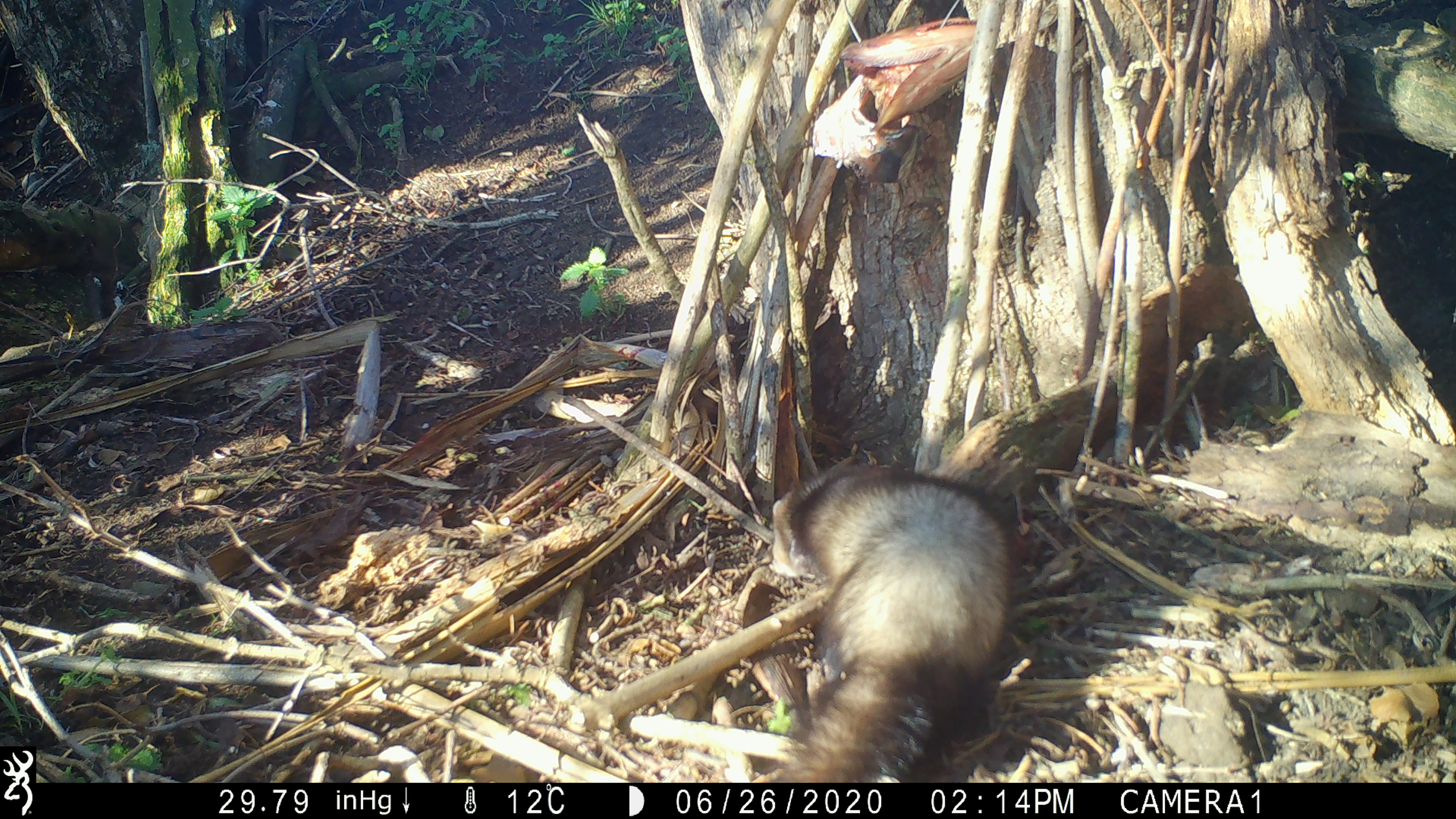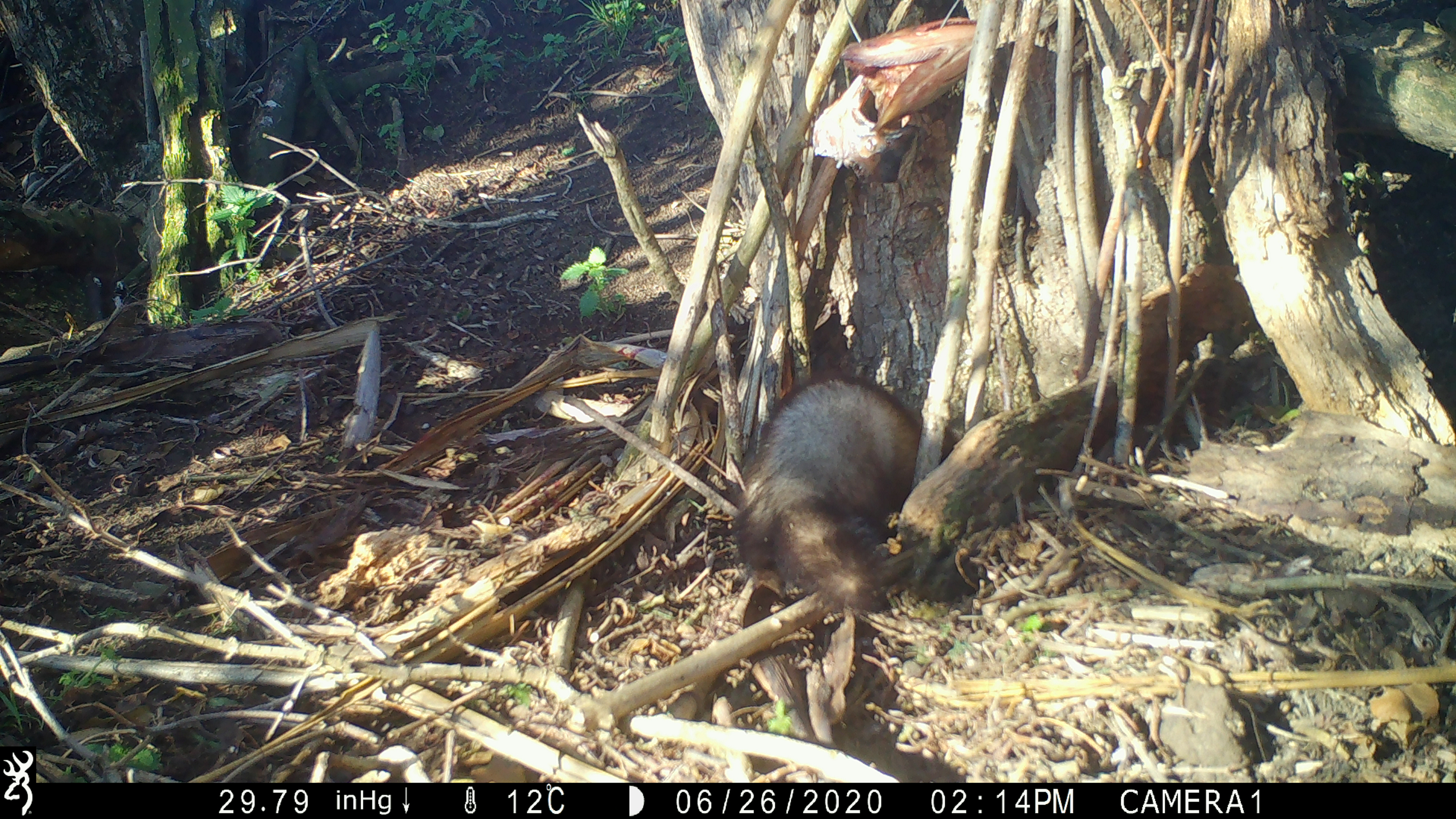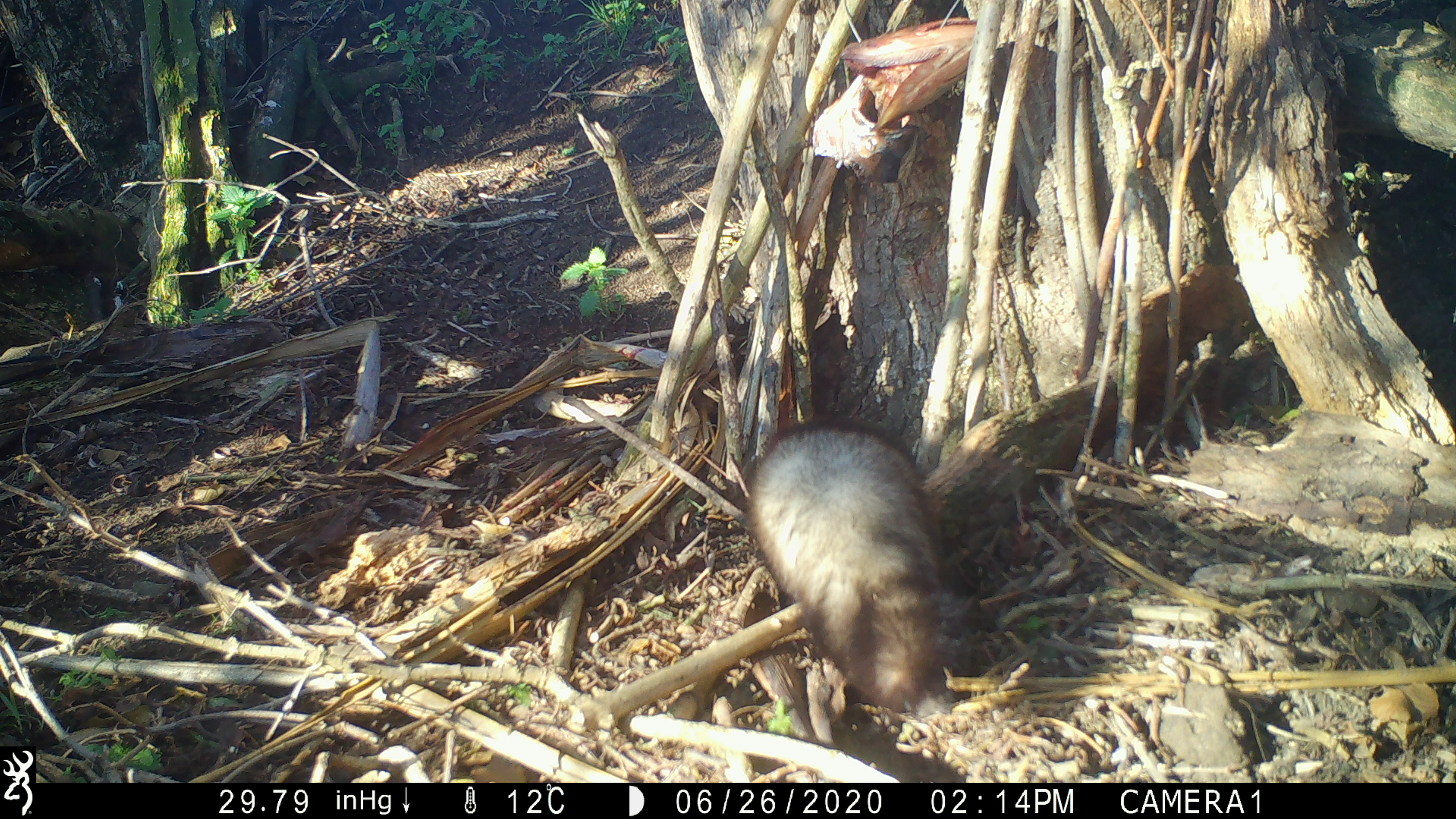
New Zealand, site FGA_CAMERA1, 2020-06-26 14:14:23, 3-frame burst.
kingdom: Animalia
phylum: Chordata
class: Mammalia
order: Carnivora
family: Mustelidae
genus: Mustela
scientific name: Mustela furo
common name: ferret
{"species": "ferret (Mustela furo)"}